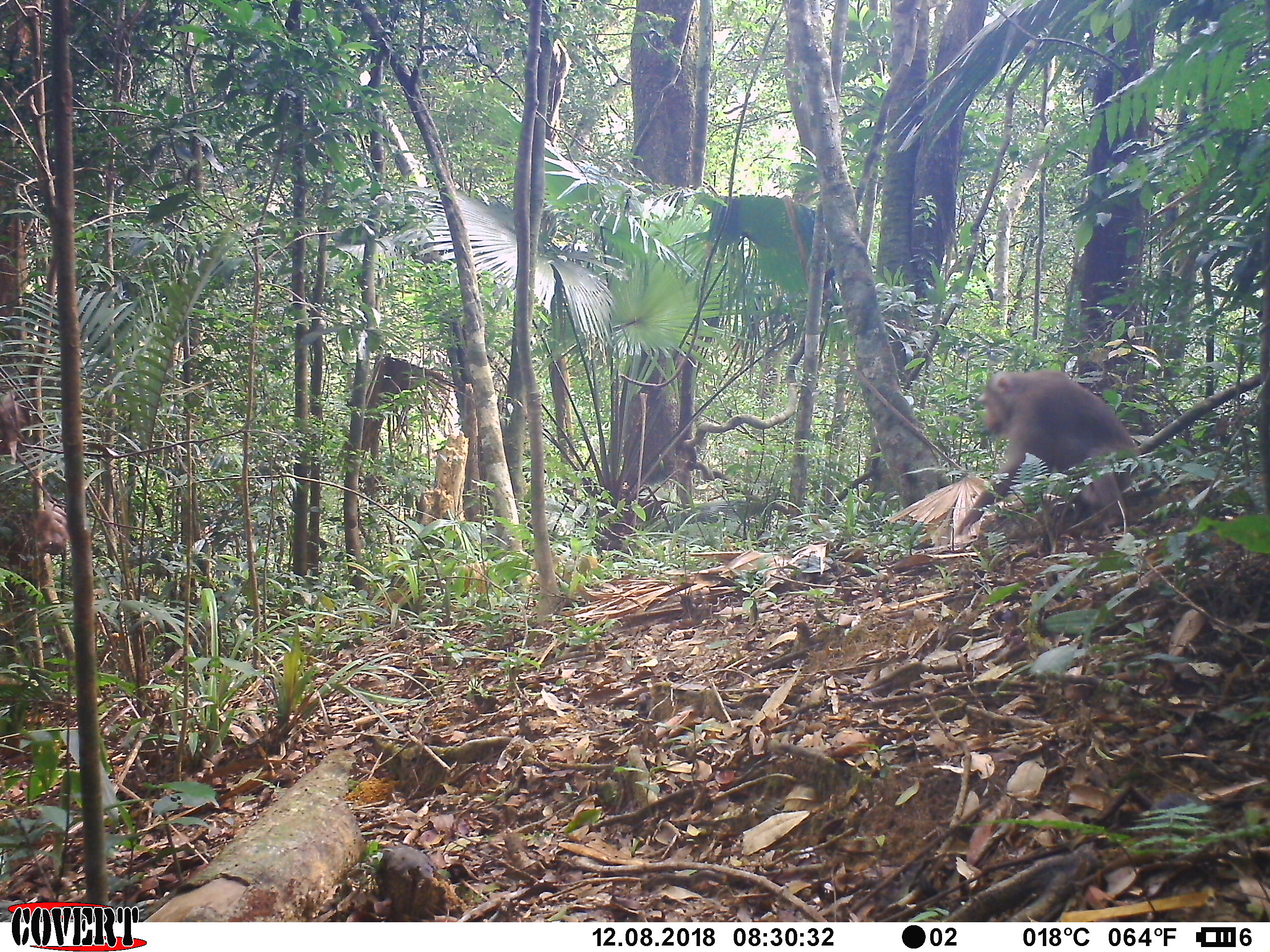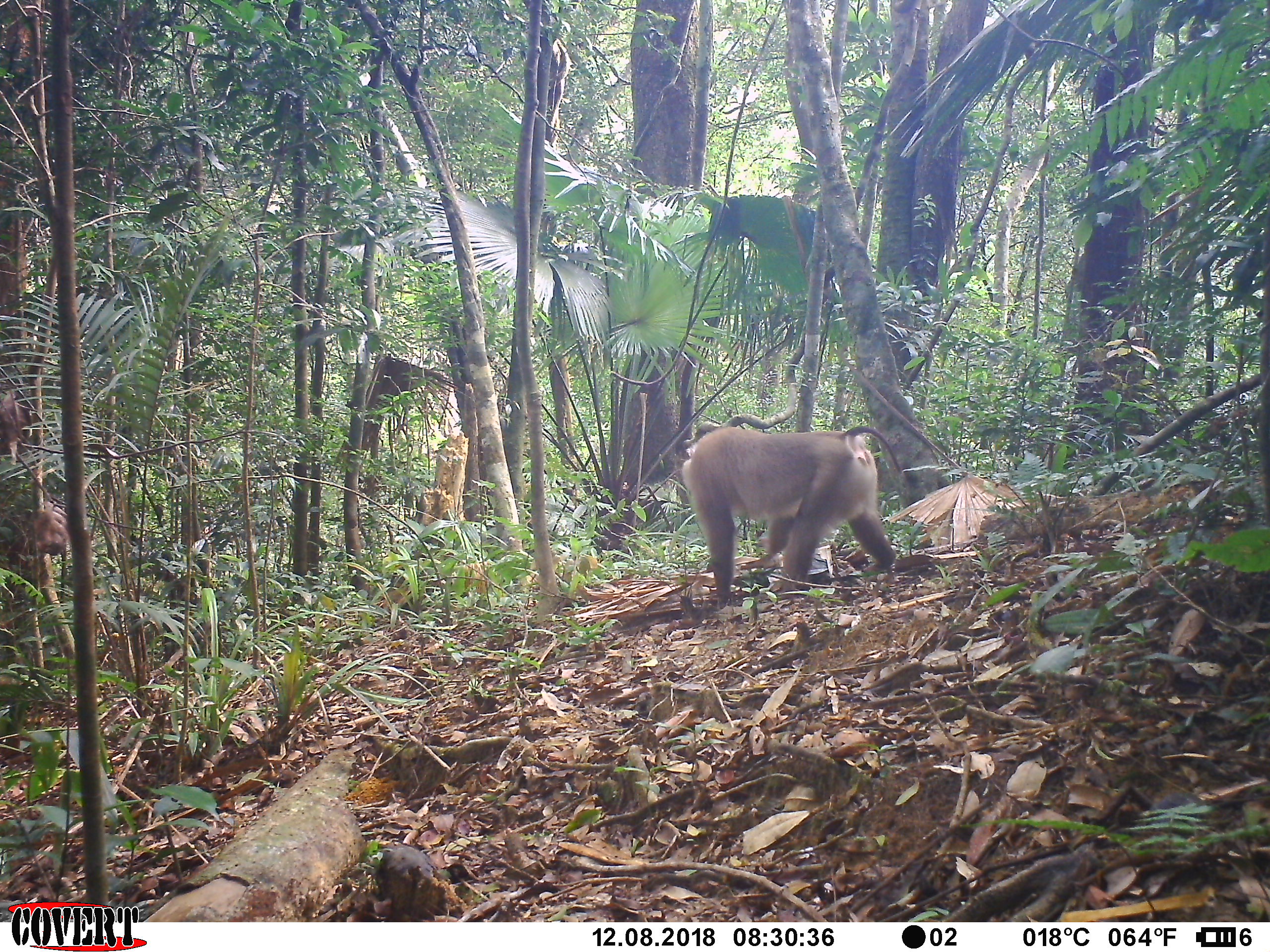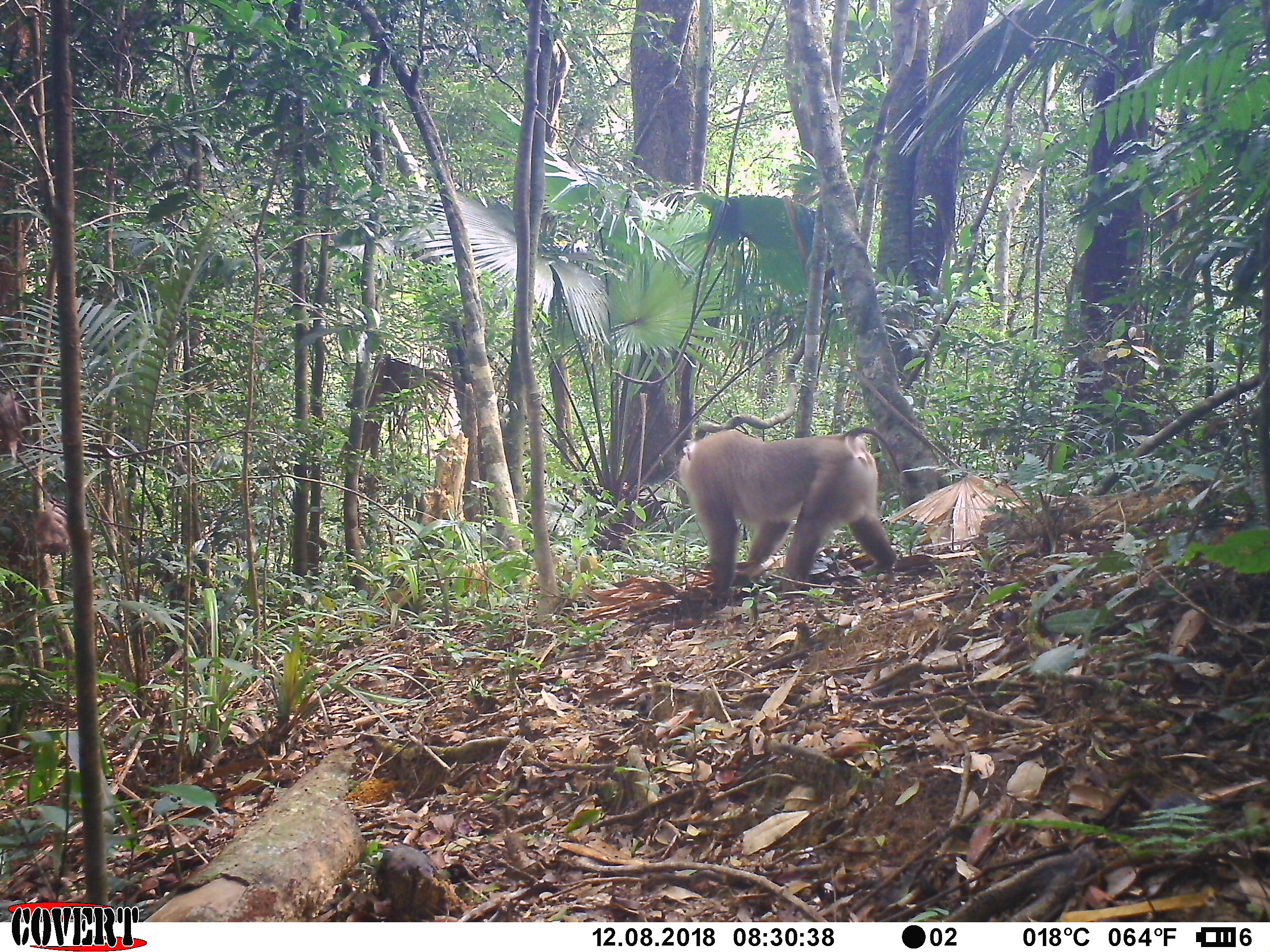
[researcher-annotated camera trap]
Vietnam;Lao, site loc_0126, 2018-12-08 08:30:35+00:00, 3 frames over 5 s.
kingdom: Animalia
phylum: Chordata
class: Mammalia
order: Primates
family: Cercopithecidae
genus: Macaca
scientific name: Macaca nemestrina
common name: pig-tailed macaque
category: pig tailed macaque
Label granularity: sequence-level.